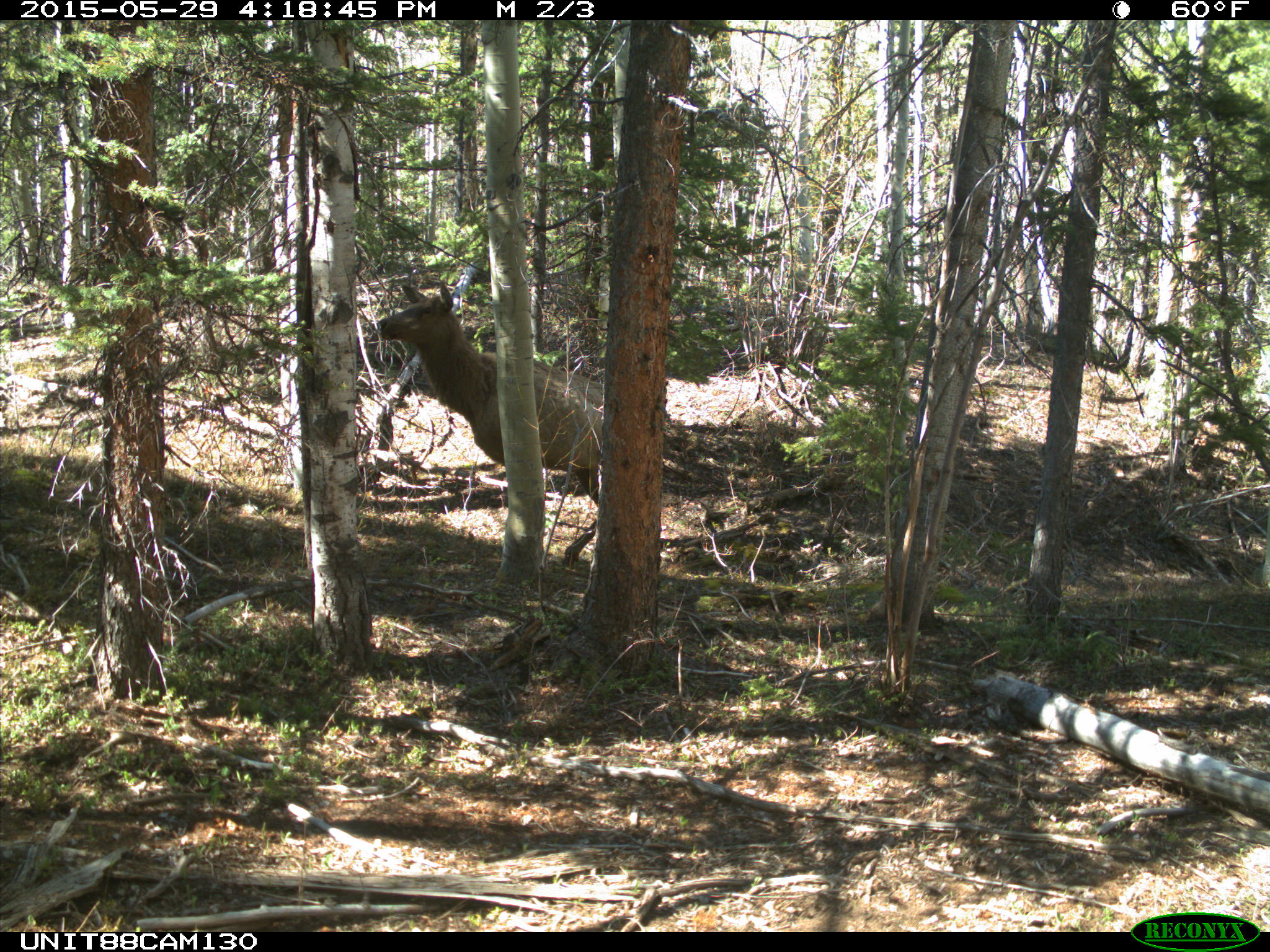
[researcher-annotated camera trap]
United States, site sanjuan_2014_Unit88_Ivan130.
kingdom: Animalia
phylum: Chordata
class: Mammalia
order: Artiodactyla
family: Cervidae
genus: Cervus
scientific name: Cervus elaphus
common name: red deer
Cervus elaphus (red deer).